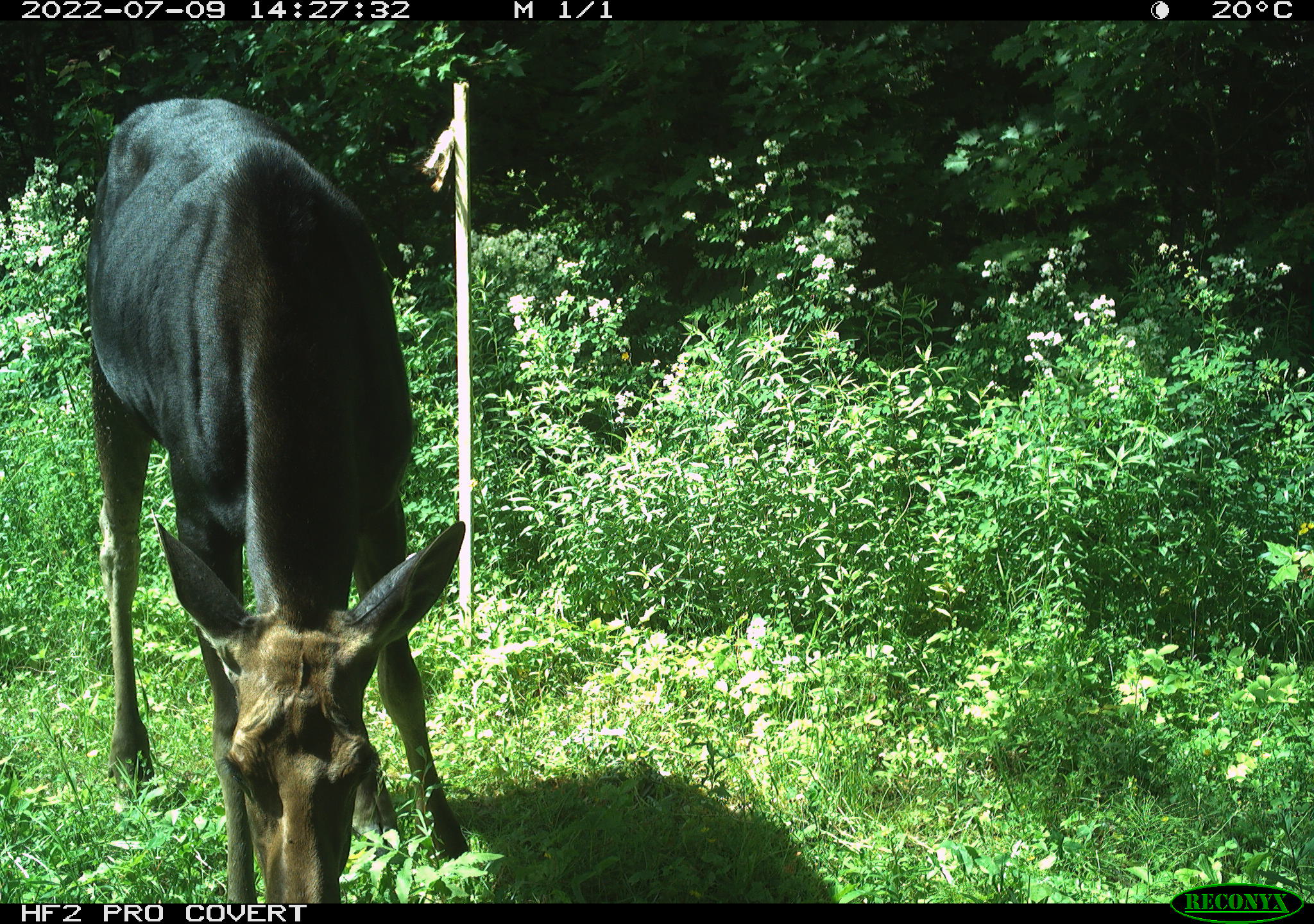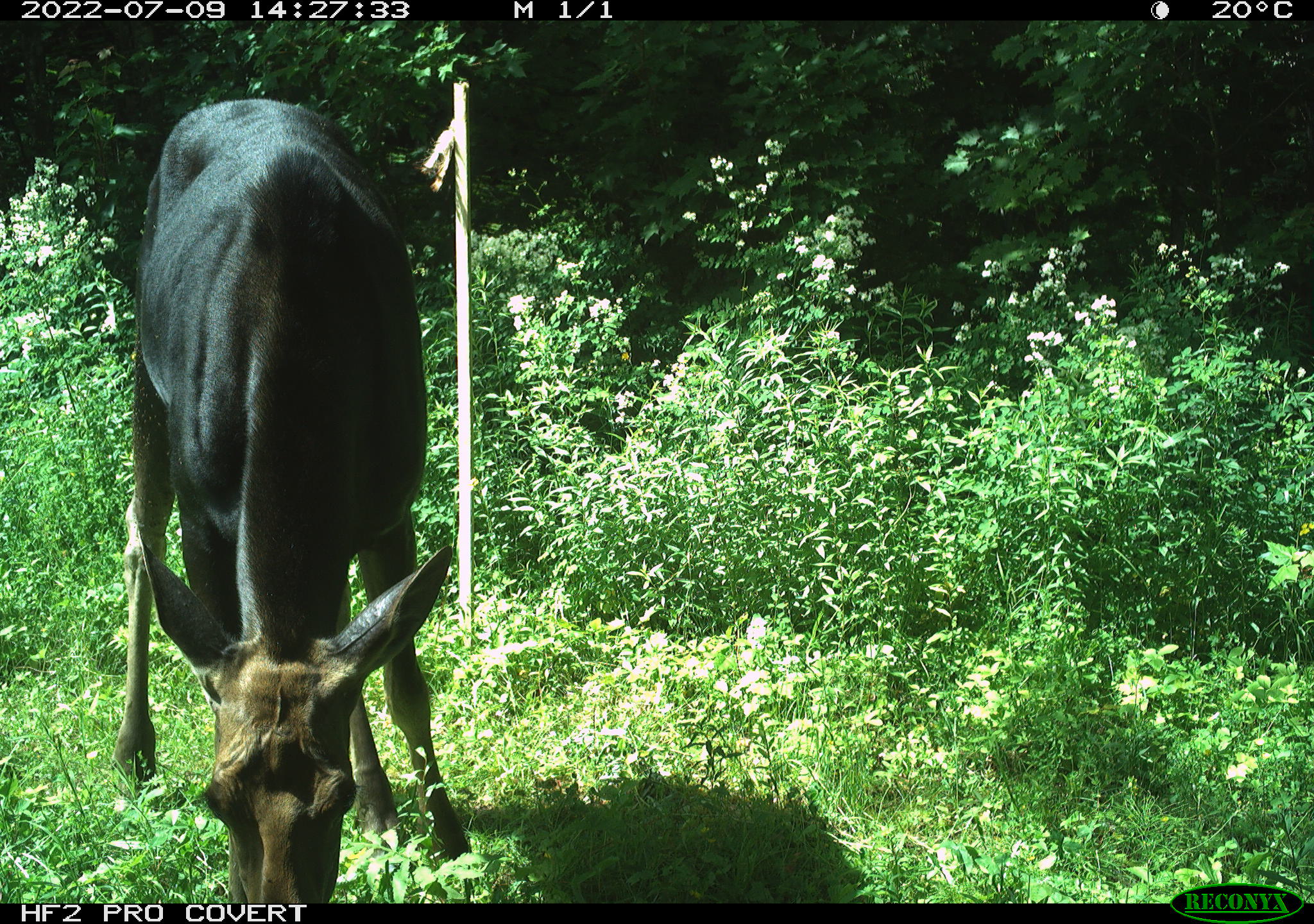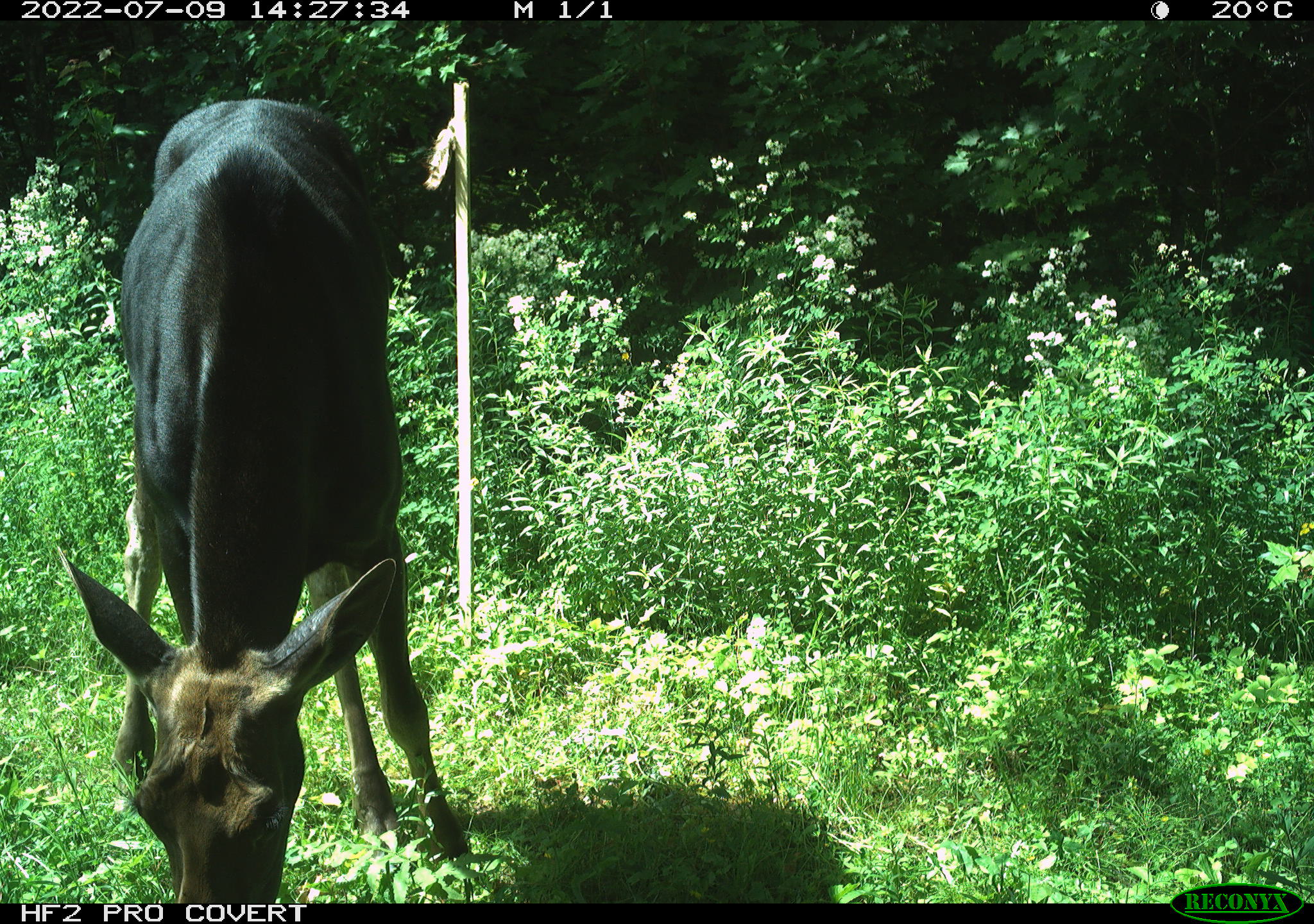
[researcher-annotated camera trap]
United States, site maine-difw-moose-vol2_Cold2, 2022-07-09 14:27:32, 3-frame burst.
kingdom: Animalia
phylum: Chordata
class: Mammalia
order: Artiodactyla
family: Cervidae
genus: Alces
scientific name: Alces alces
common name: moose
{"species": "moose (Alces alces)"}